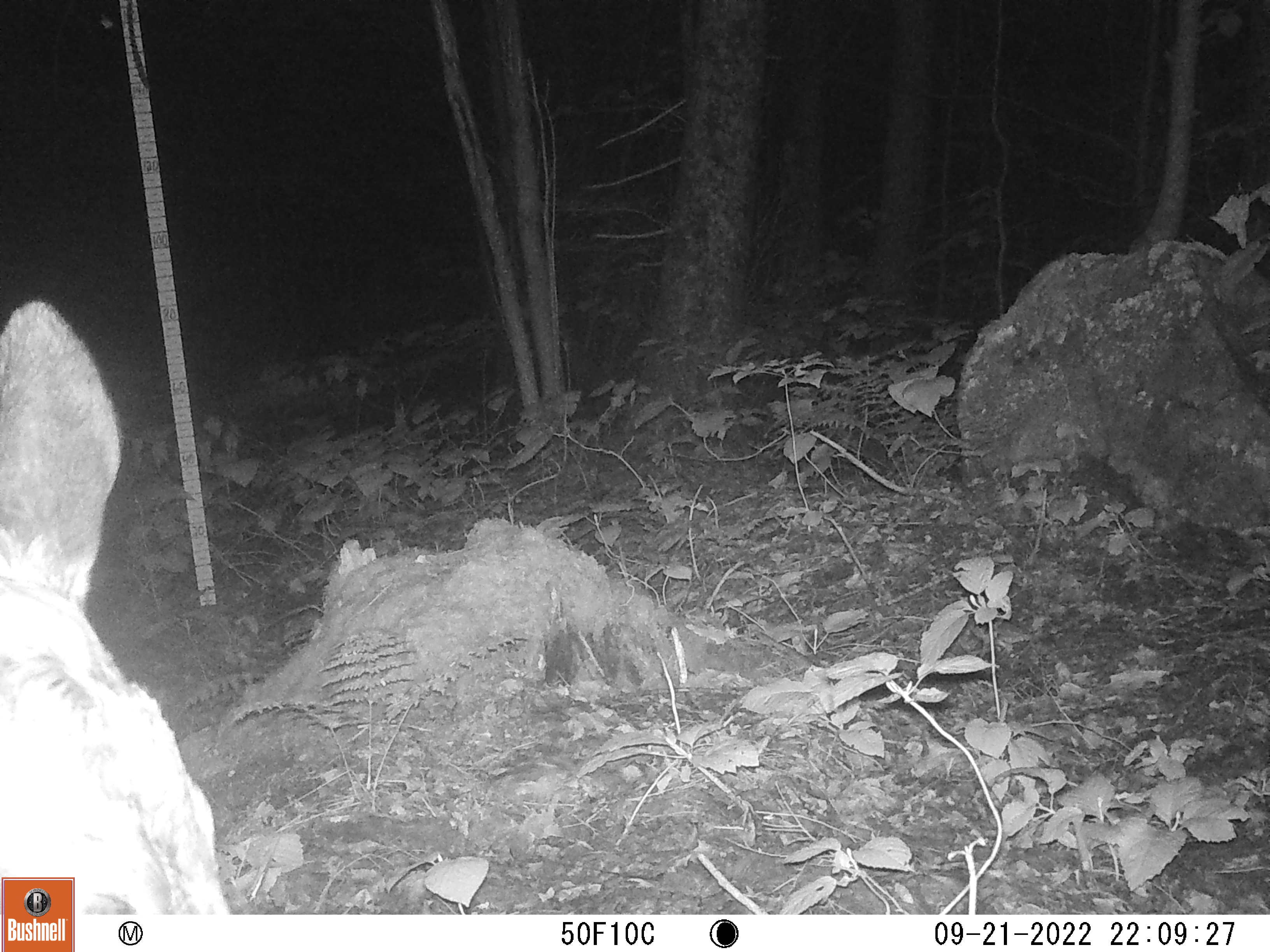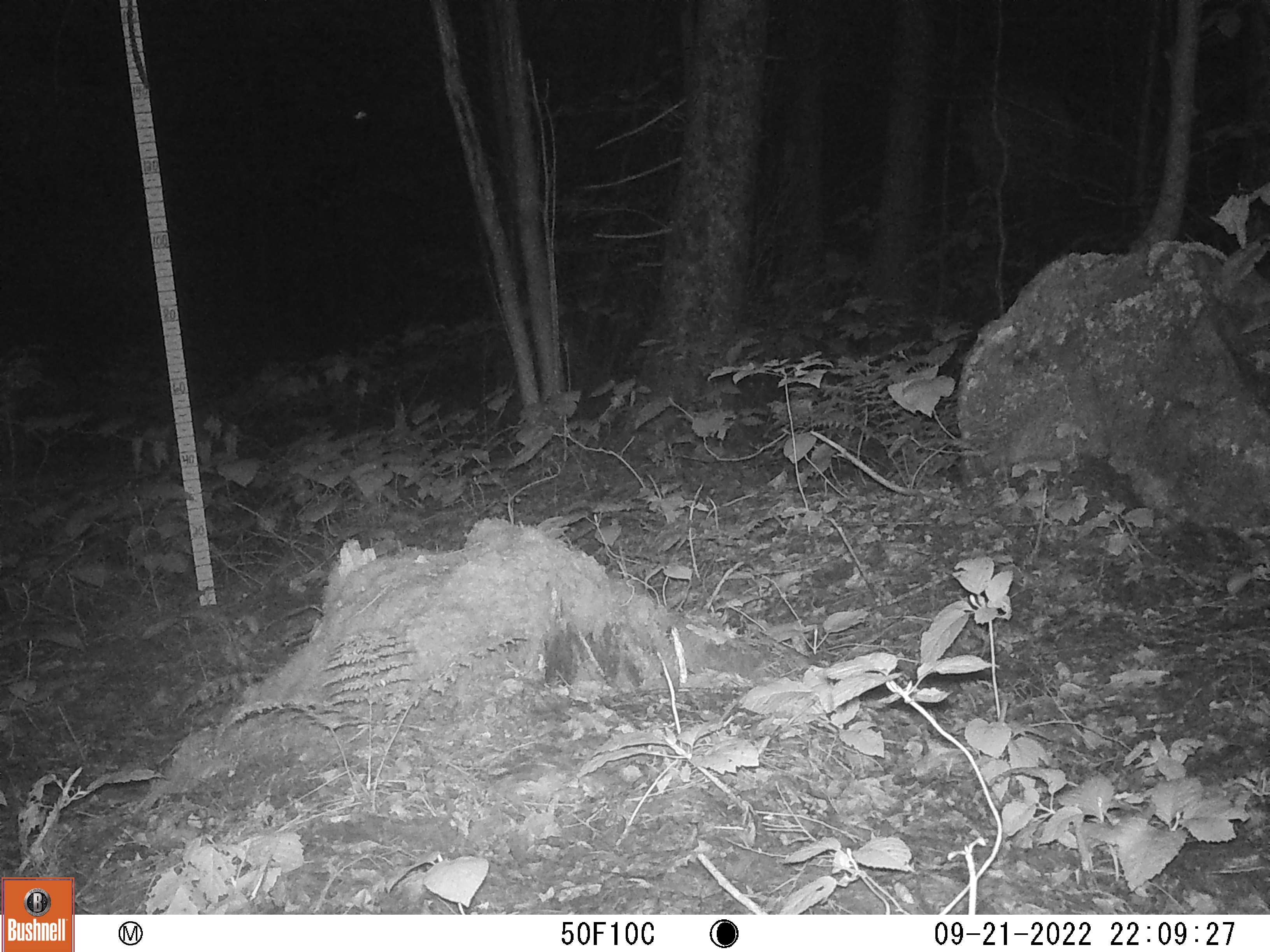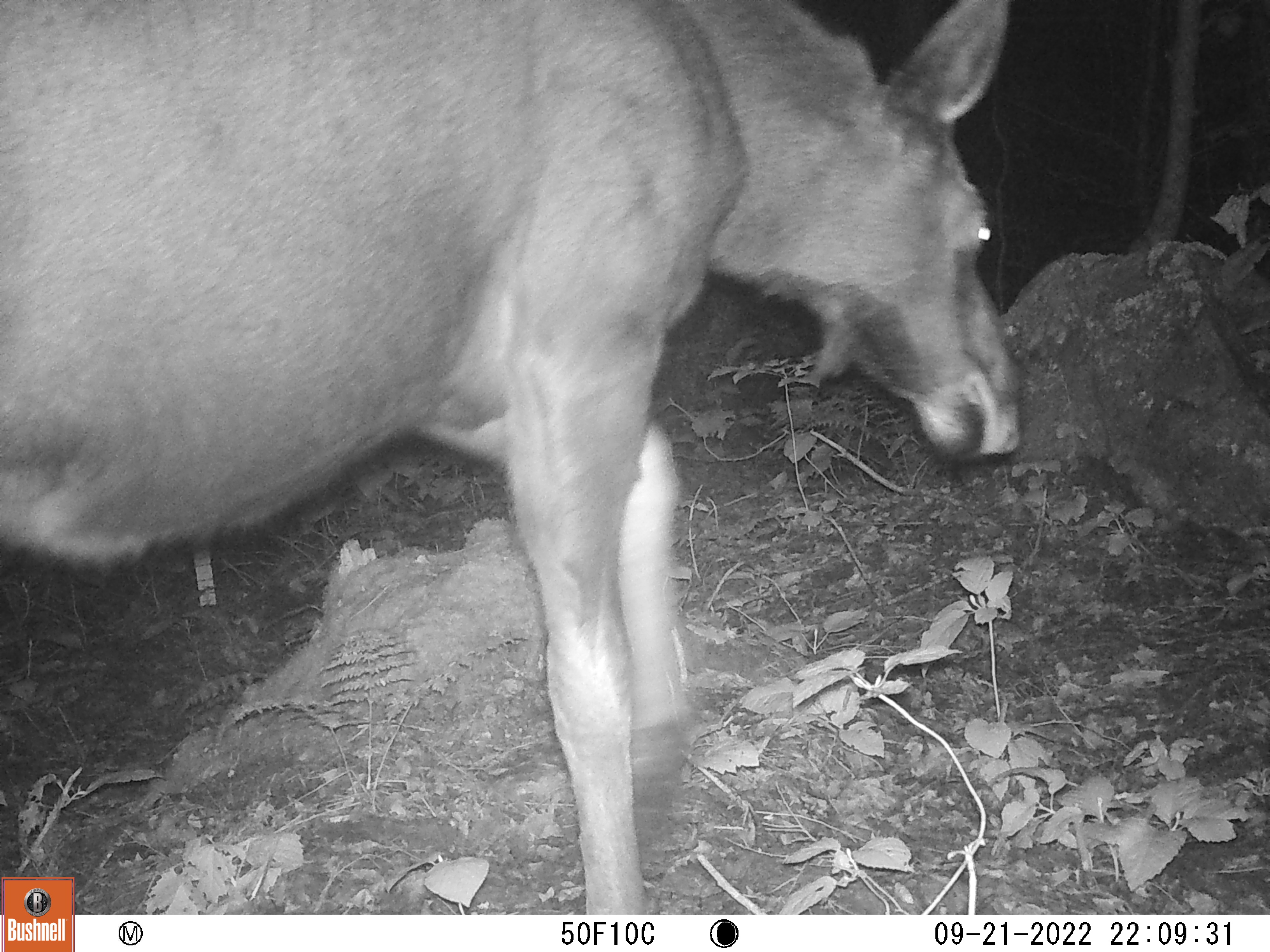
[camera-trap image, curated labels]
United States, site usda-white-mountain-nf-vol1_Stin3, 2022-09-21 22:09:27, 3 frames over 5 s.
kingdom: Animalia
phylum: Chordata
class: Mammalia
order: Artiodactyla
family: Cervidae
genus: Alces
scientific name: Alces alces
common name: moose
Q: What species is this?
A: Moose (Alces alces).